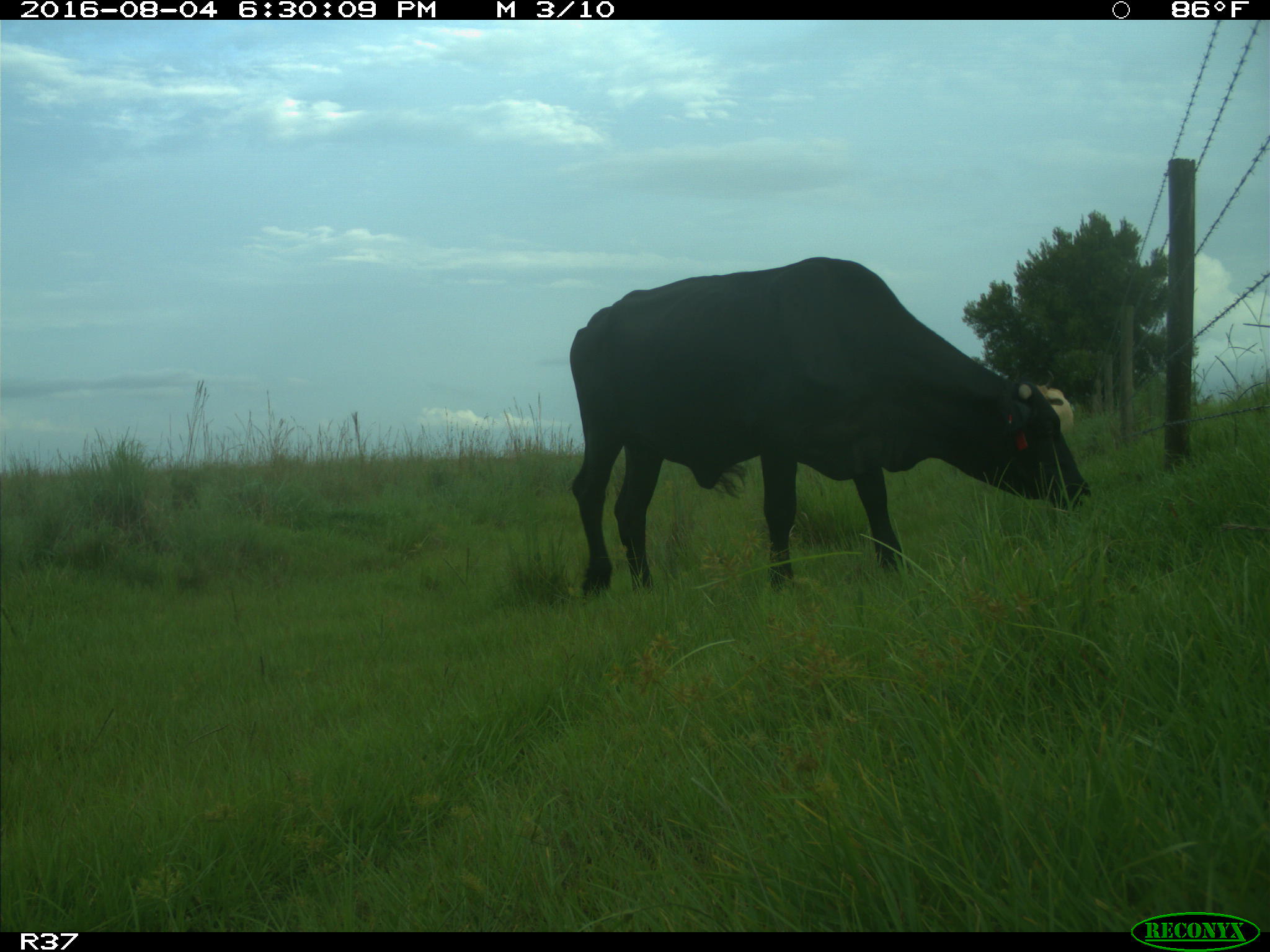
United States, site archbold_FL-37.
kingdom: Animalia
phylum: Chordata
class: Mammalia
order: Artiodactyla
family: Bovidae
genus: Bos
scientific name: Bos taurus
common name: domestic cow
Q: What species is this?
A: Bos taurus (domestic cow).